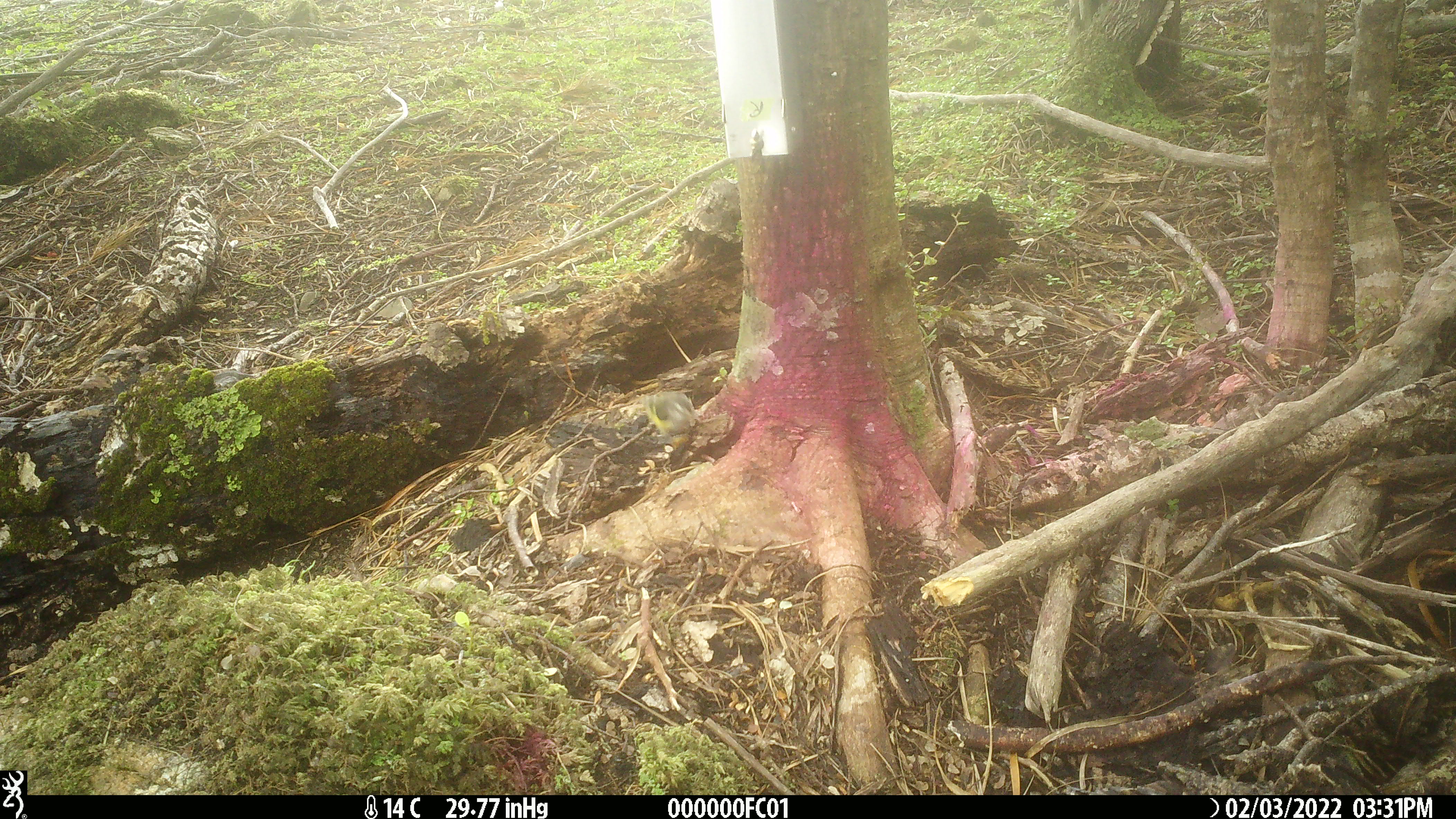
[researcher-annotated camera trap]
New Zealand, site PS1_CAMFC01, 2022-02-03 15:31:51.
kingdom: Animalia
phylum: Chordata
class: Aves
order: Passeriformes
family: Acanthisittidae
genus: Acanthisitta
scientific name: Acanthisitta chloris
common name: rifleman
Rifleman (Acanthisitta chloris).